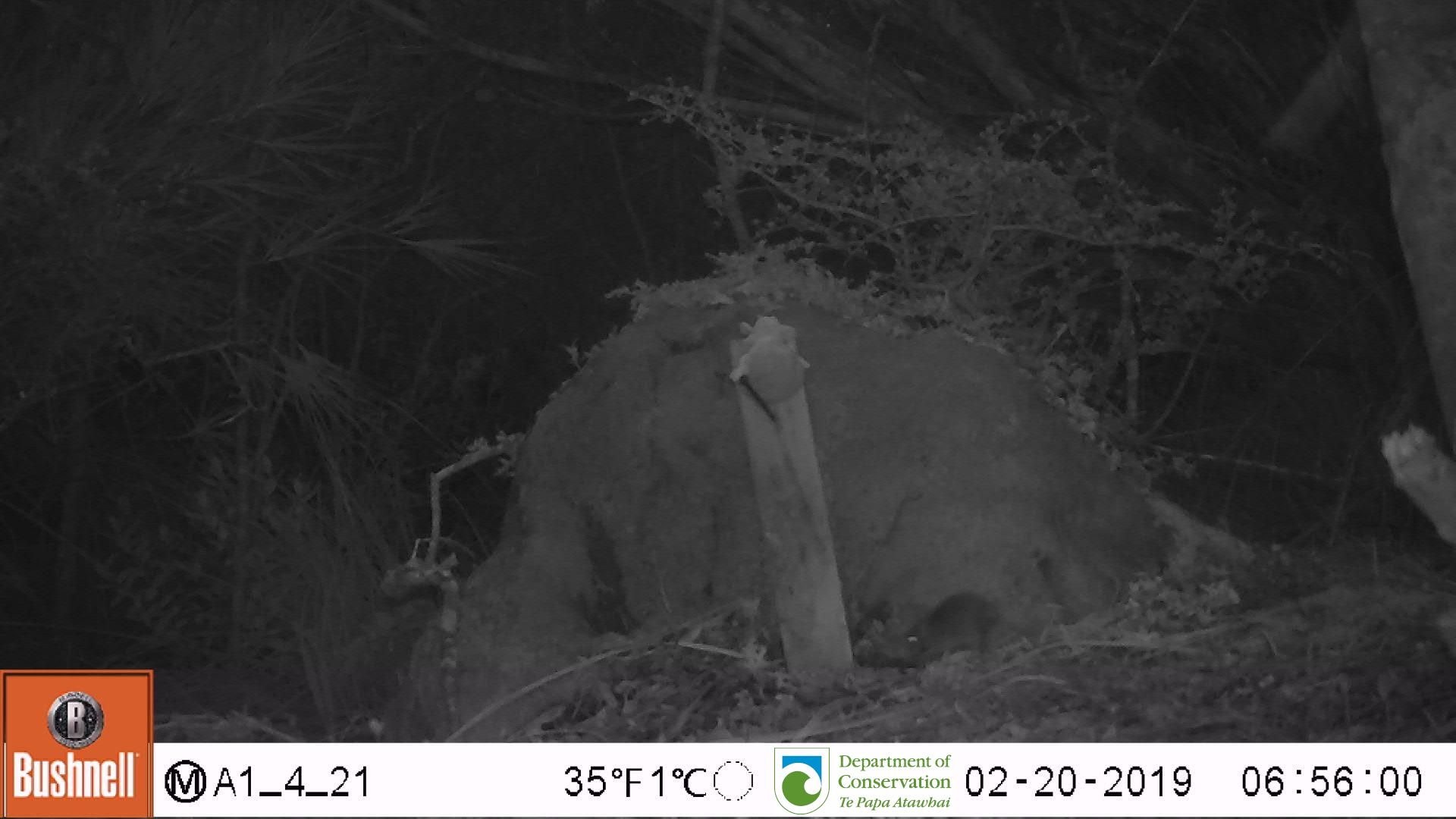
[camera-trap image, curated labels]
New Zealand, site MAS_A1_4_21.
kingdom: Animalia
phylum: Chordata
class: Mammalia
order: Rodentia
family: Muridae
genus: Mus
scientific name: Mus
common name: mouse